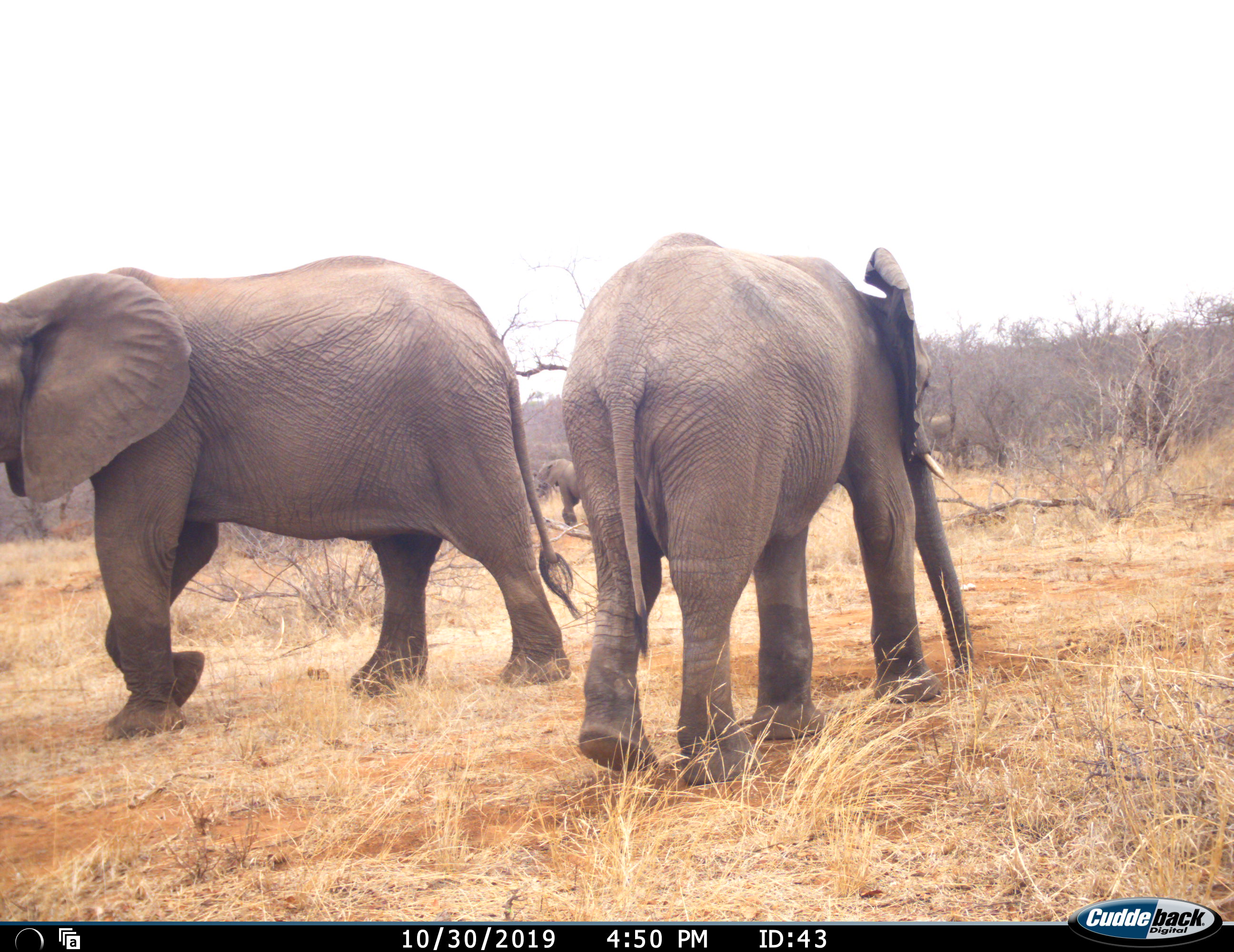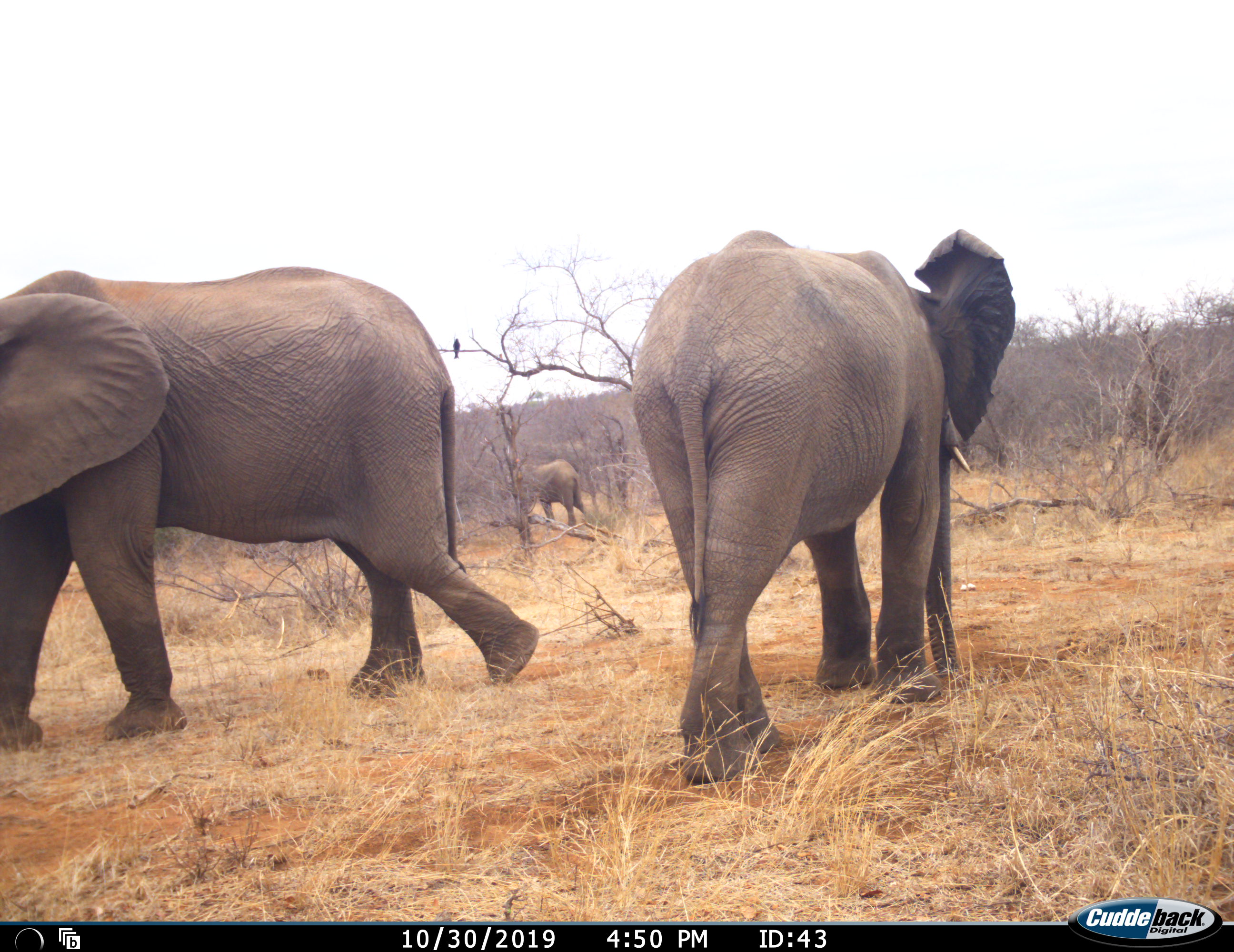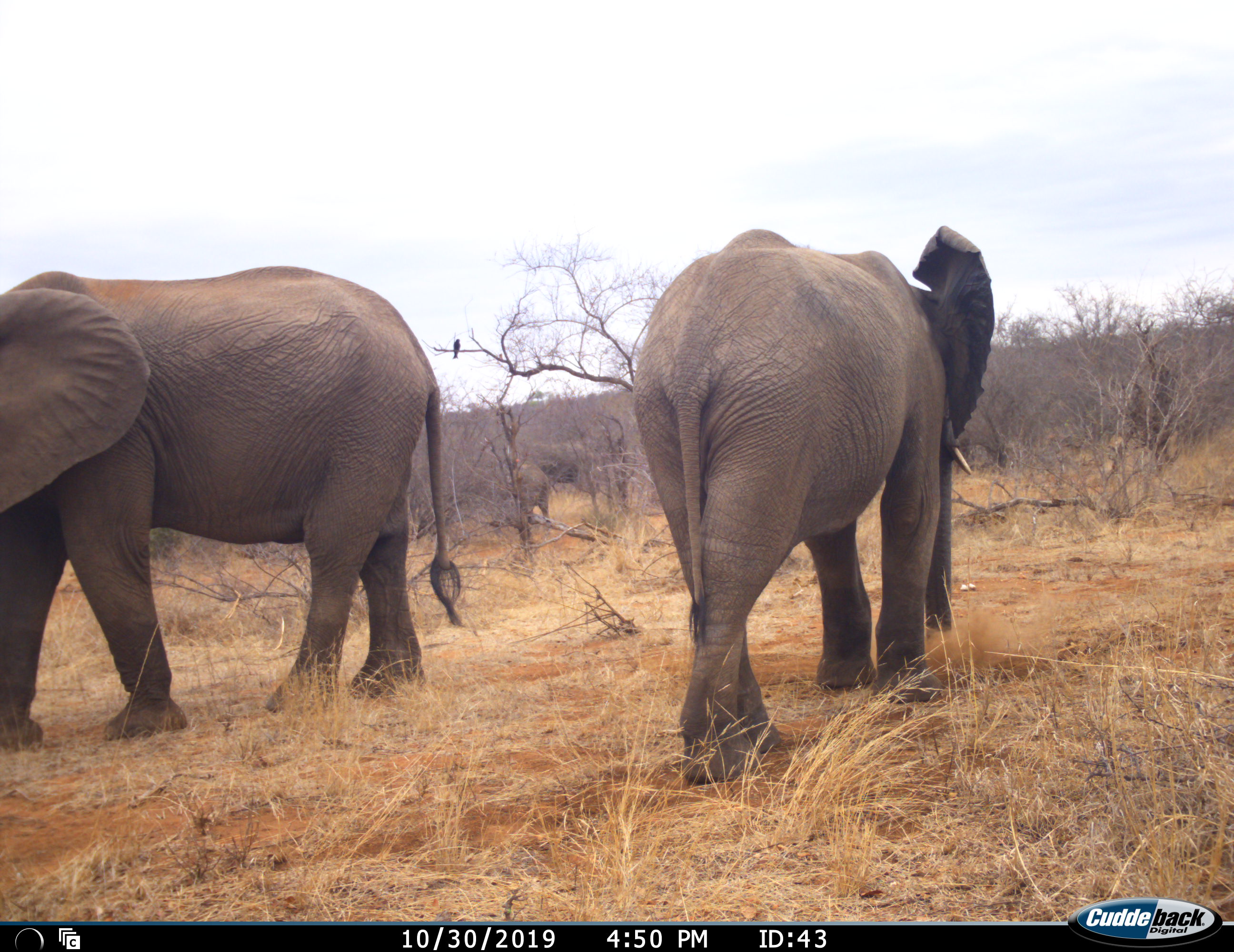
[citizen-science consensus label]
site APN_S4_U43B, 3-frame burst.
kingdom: Animalia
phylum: Chordata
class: Mammalia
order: Proboscidea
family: Elephantidae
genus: Loxodonta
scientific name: Loxodonta africana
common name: african bush elephant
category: elephant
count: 3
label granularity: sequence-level